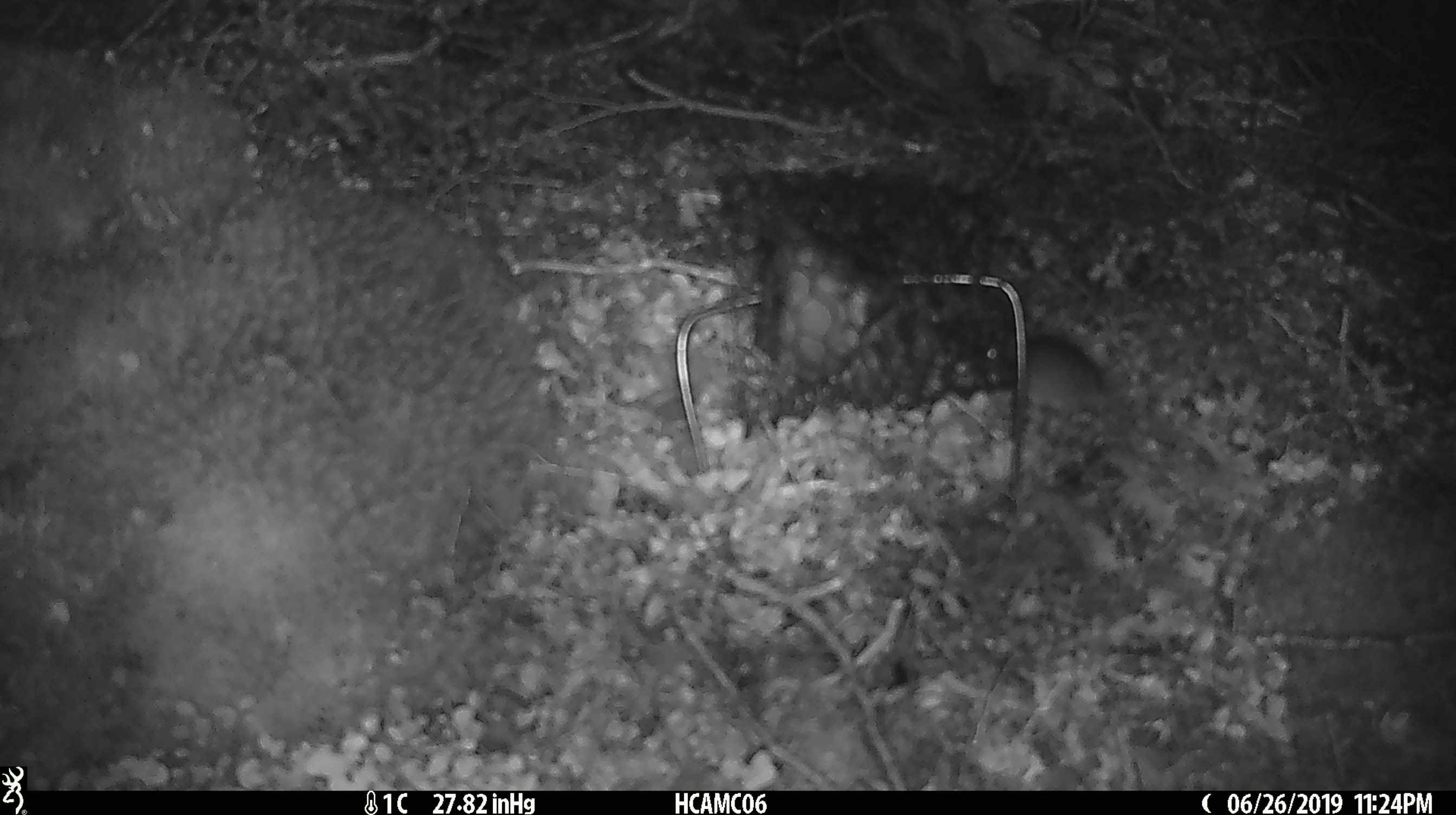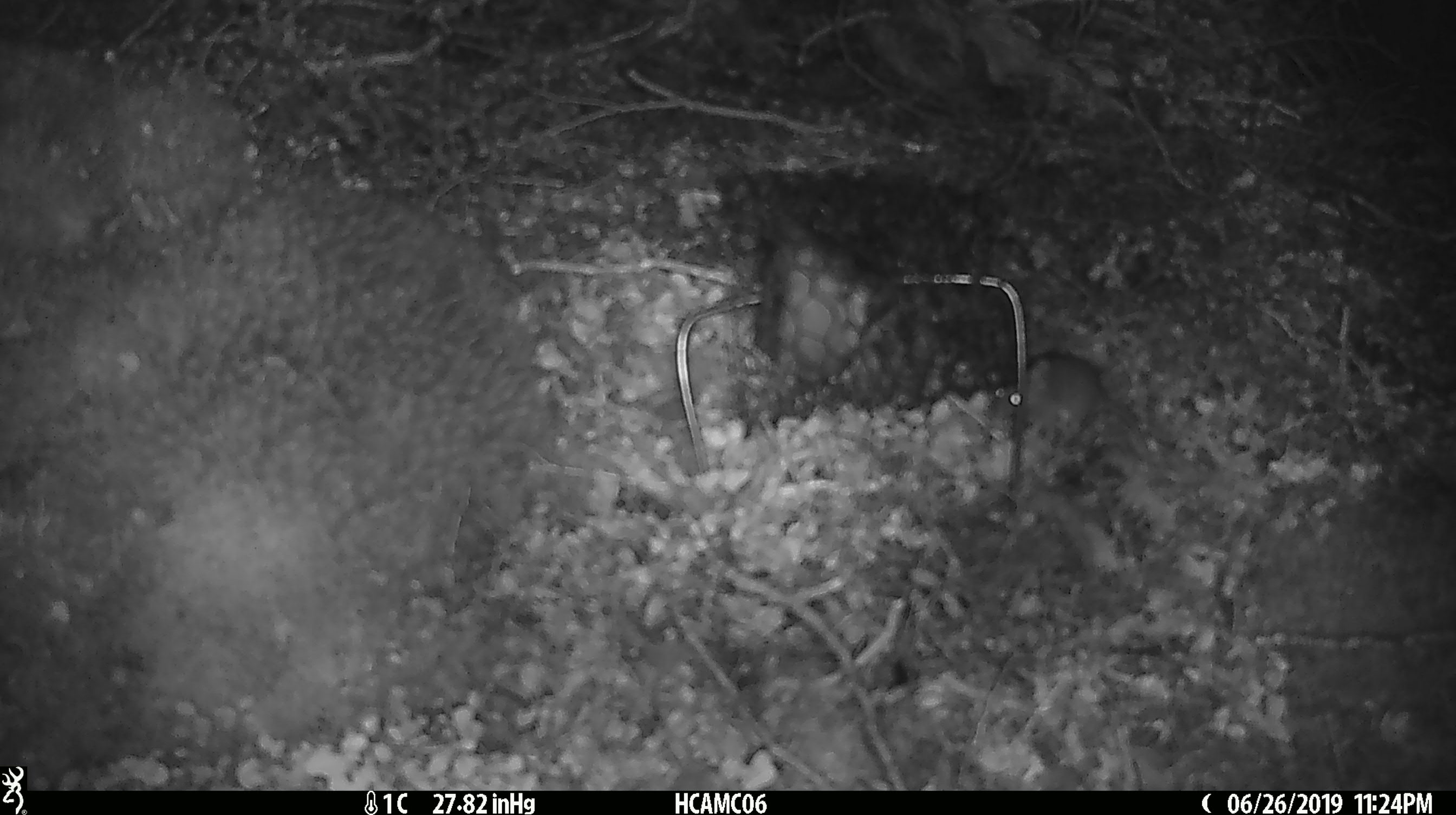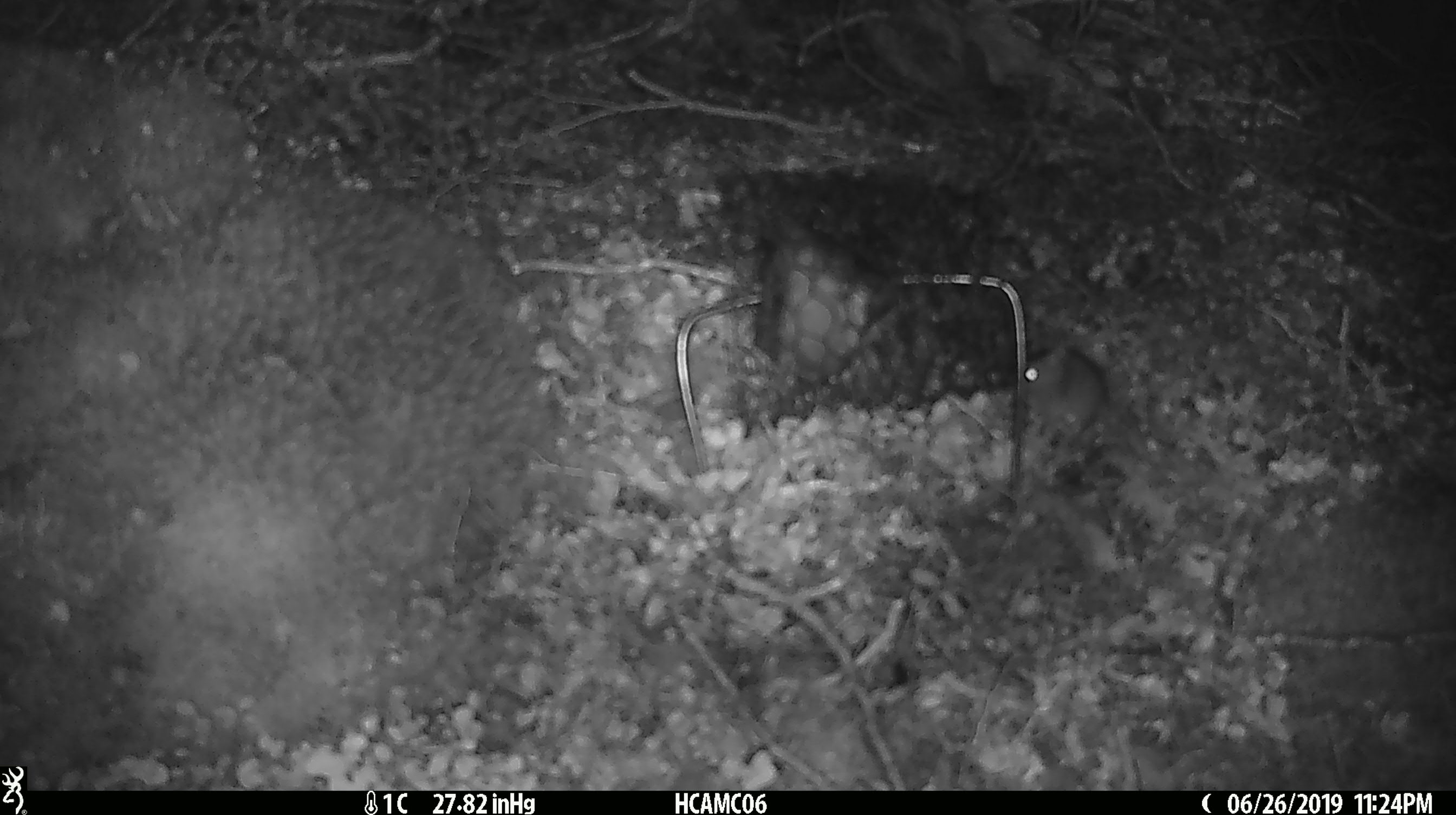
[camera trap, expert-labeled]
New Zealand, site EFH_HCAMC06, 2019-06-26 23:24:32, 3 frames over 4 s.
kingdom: Animalia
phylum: Chordata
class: Mammalia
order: Rodentia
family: Muridae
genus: Mus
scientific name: Mus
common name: mouse